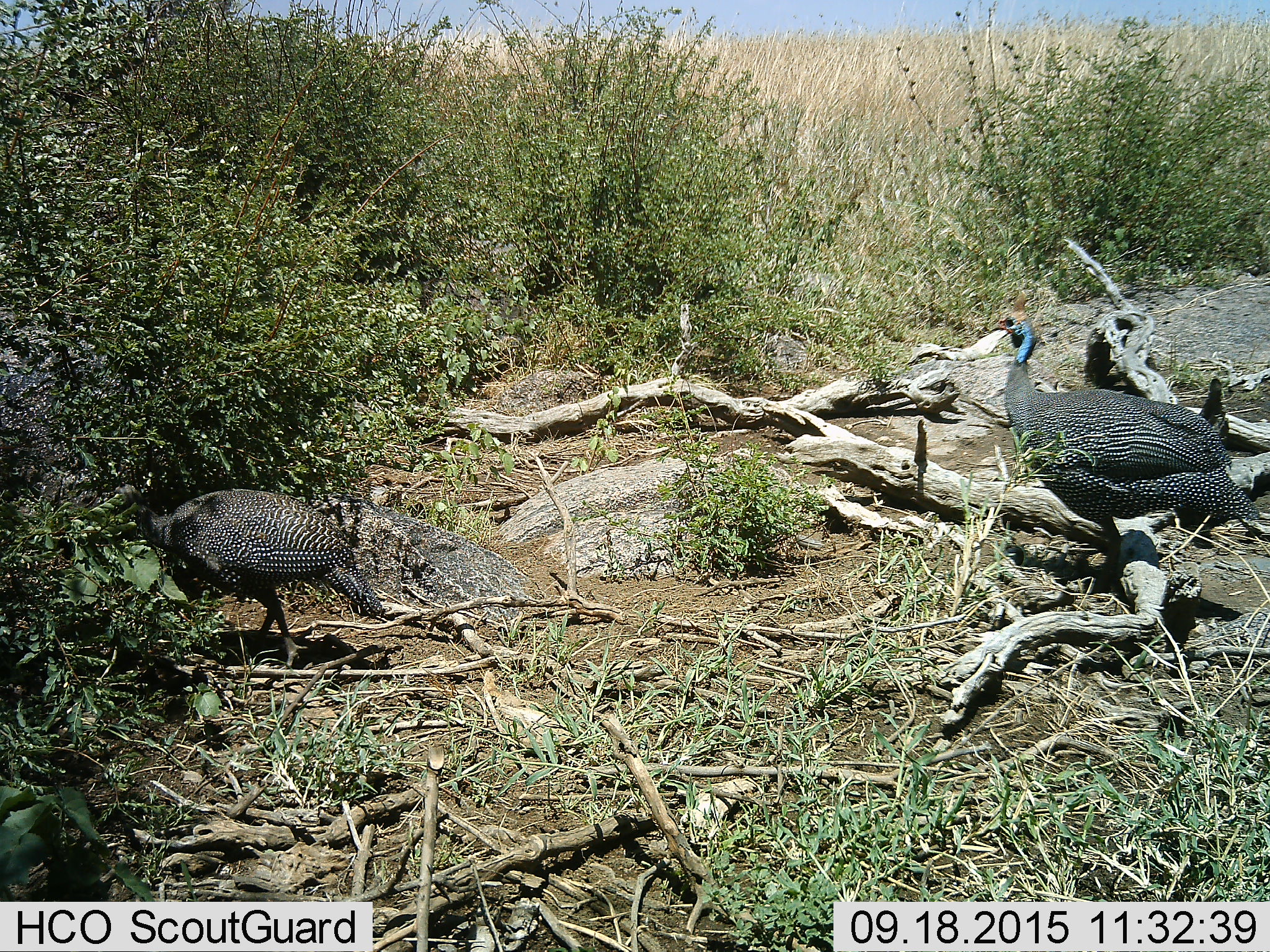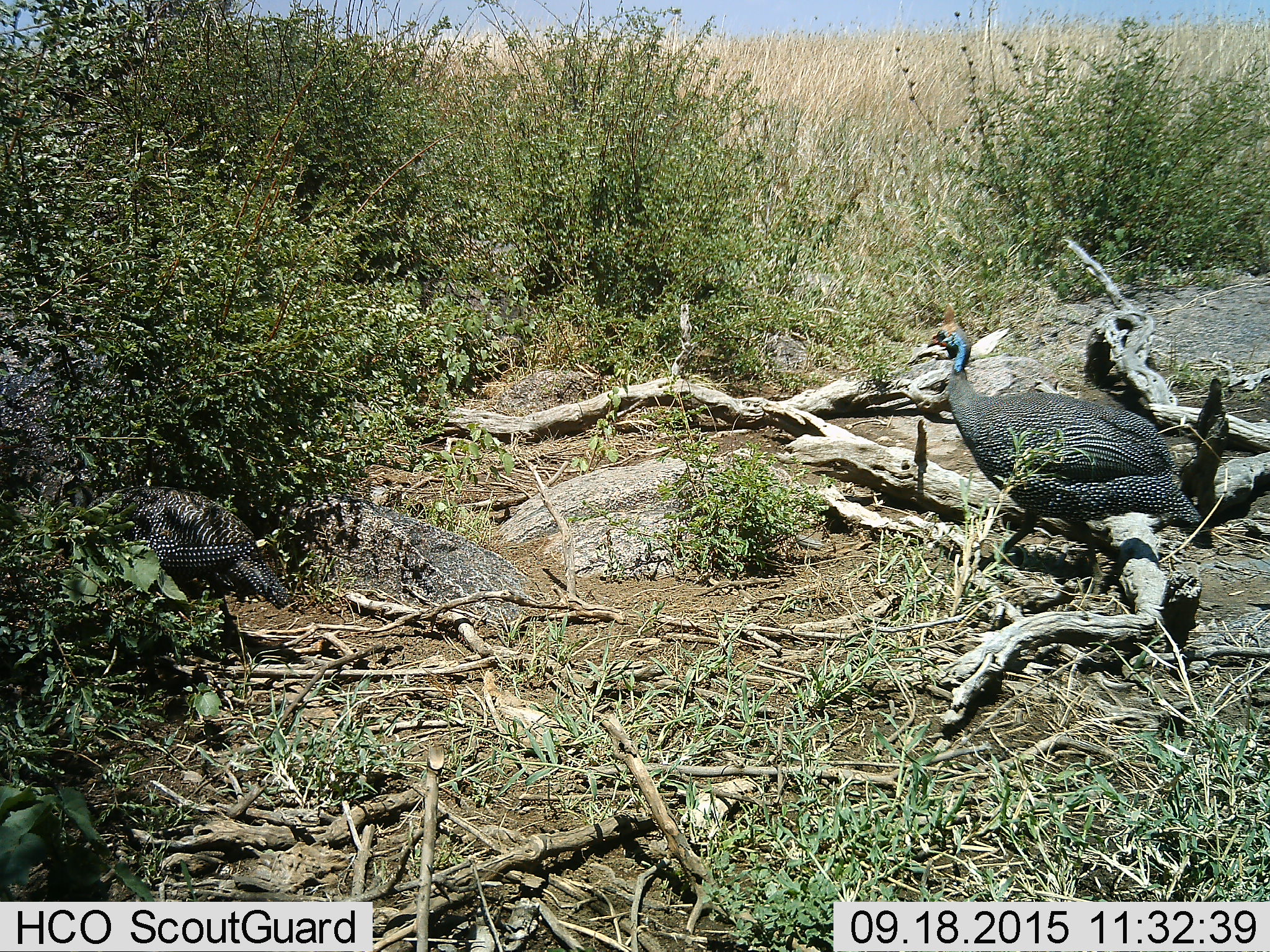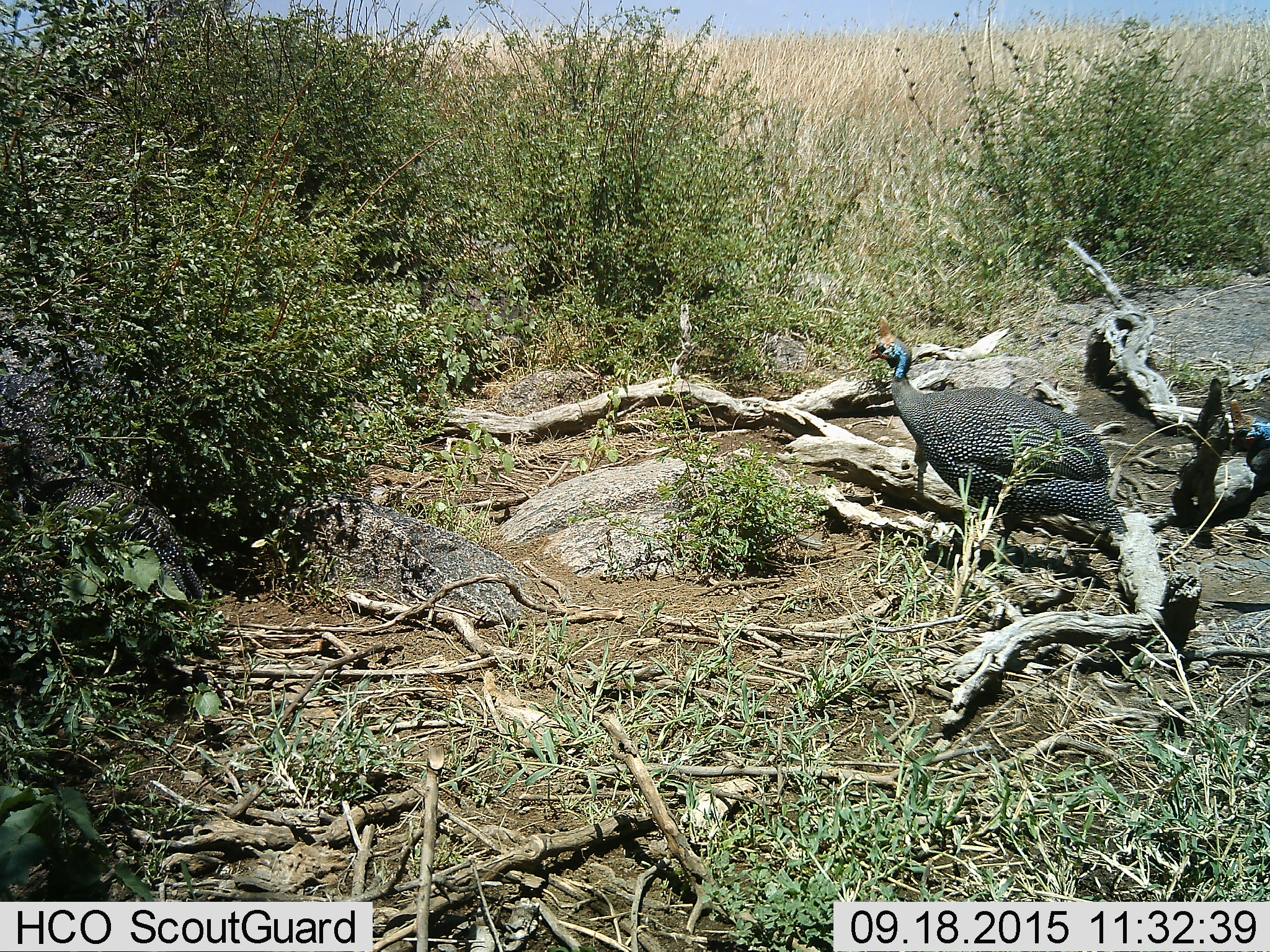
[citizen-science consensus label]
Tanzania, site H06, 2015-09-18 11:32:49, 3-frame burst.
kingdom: Animalia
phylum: Chordata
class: Aves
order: Galliformes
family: Numididae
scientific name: Numididae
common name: guinea fowl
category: guineafowl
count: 2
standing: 29%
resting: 0%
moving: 86%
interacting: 0%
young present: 0%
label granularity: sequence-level